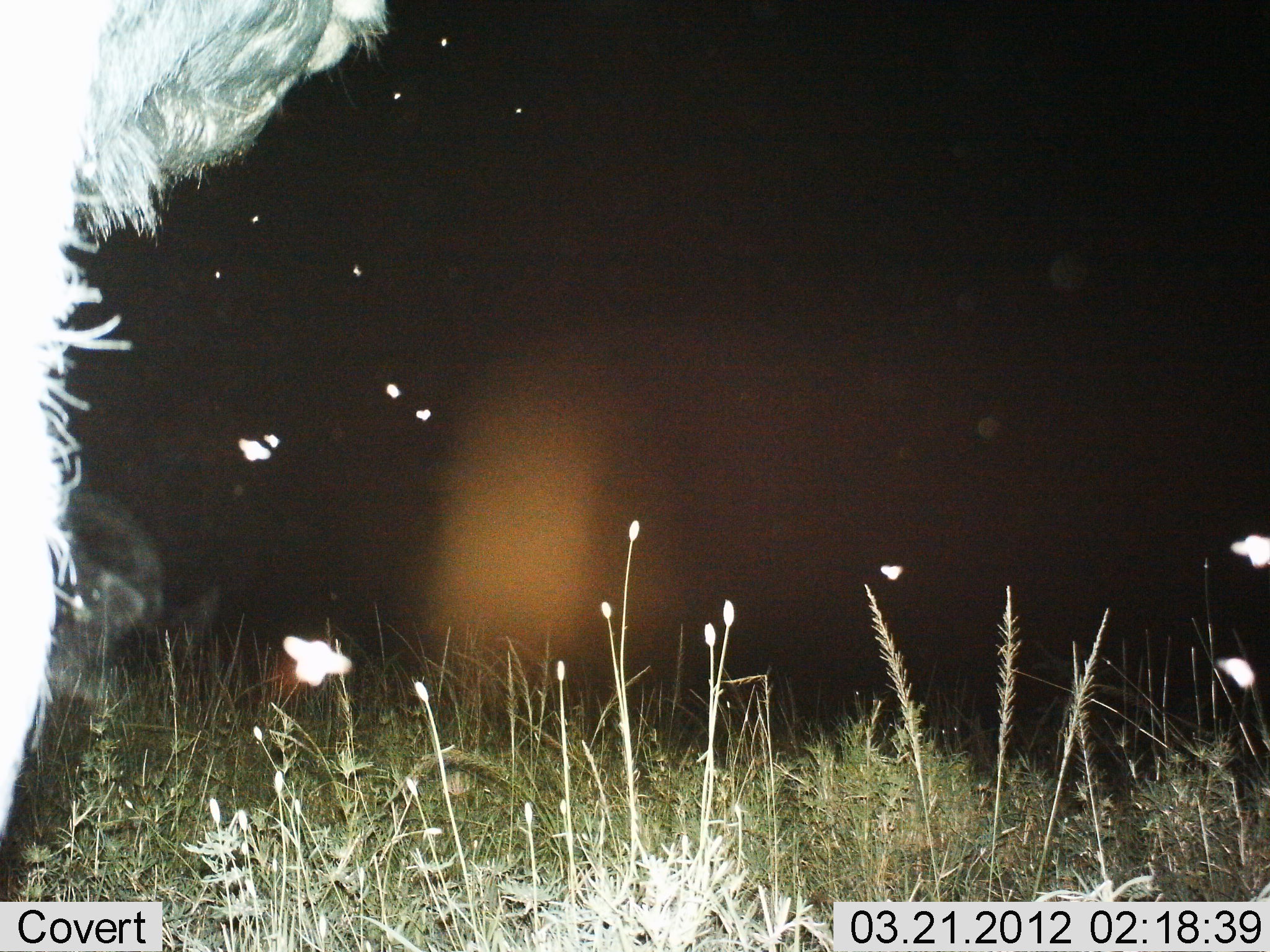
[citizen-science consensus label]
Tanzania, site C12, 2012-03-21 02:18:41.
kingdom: Animalia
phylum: Chordata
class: Mammalia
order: Artiodactyla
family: Bovidae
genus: Connochaetes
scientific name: Connochaetes taurinus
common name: blue wildebeest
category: wildebeest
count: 1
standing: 100%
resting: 11%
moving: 0%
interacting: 0%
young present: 0%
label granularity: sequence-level